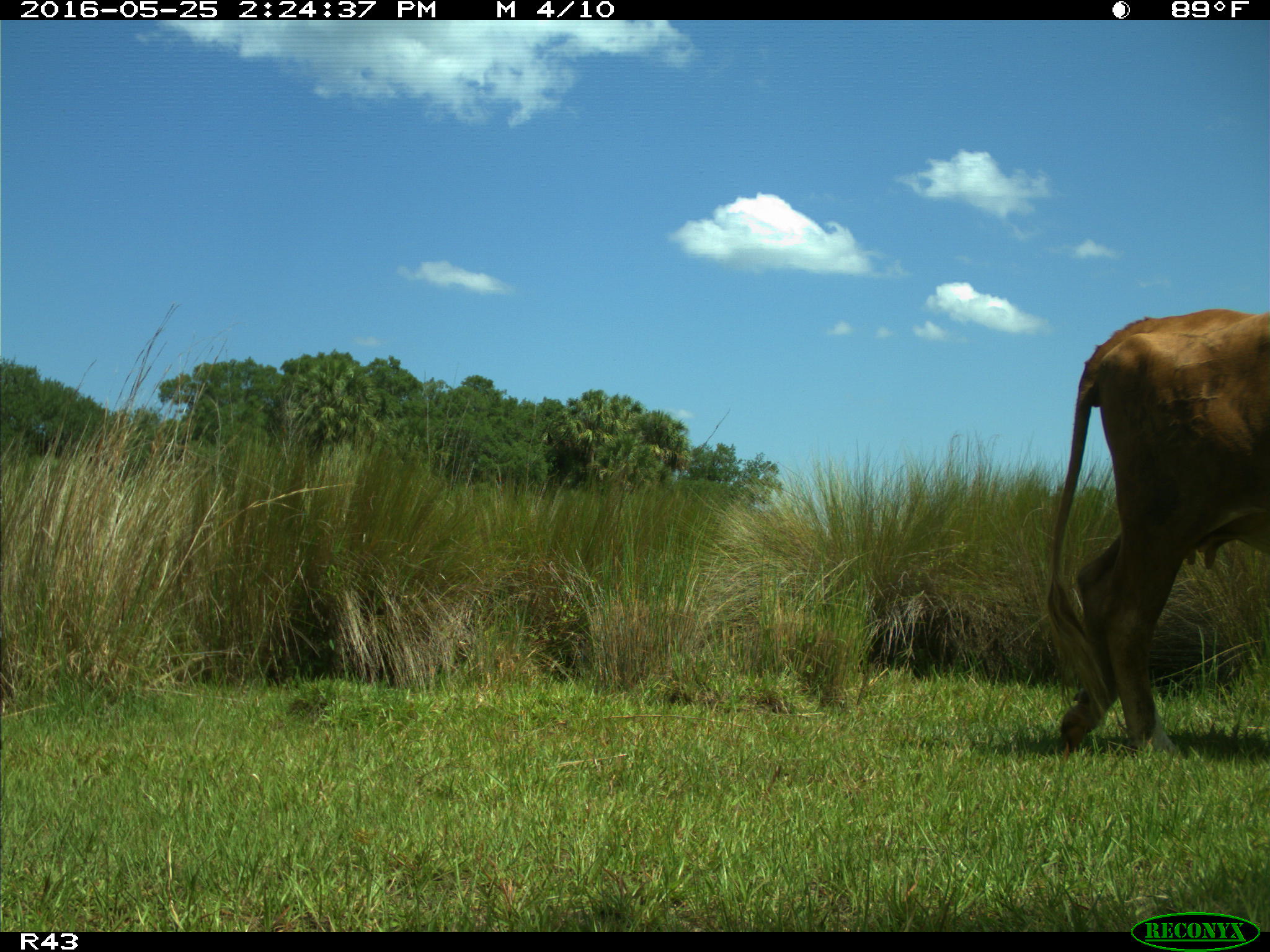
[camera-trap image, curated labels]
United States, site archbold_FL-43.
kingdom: Animalia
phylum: Chordata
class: Mammalia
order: Artiodactyla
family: Bovidae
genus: Bos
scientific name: Bos taurus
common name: domestic cow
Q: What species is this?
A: Bos taurus (domestic cow).